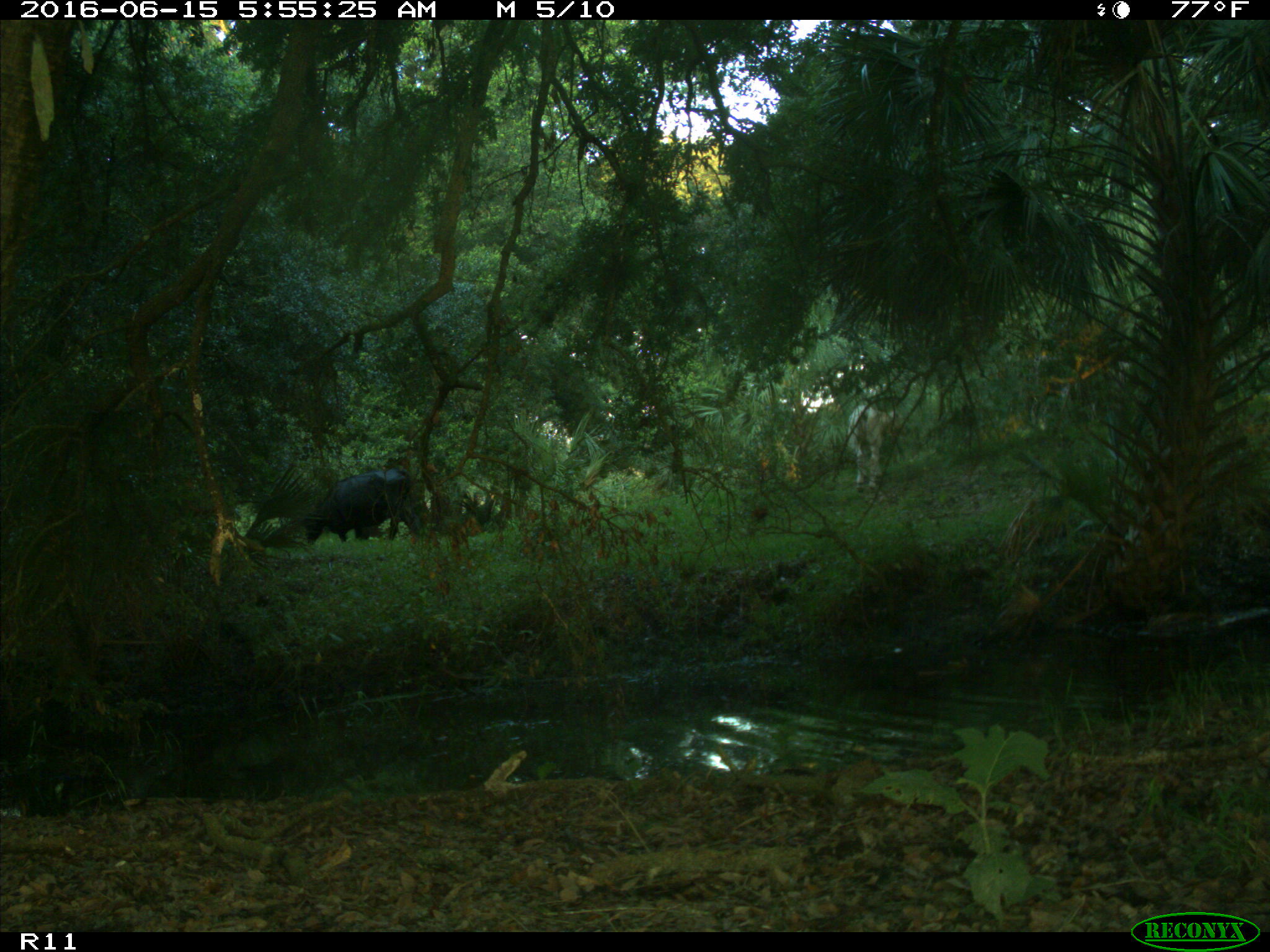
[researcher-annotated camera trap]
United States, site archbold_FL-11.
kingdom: Animalia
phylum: Chordata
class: Mammalia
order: Artiodactyla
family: Bovidae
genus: Bos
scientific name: Bos taurus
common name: domestic cow